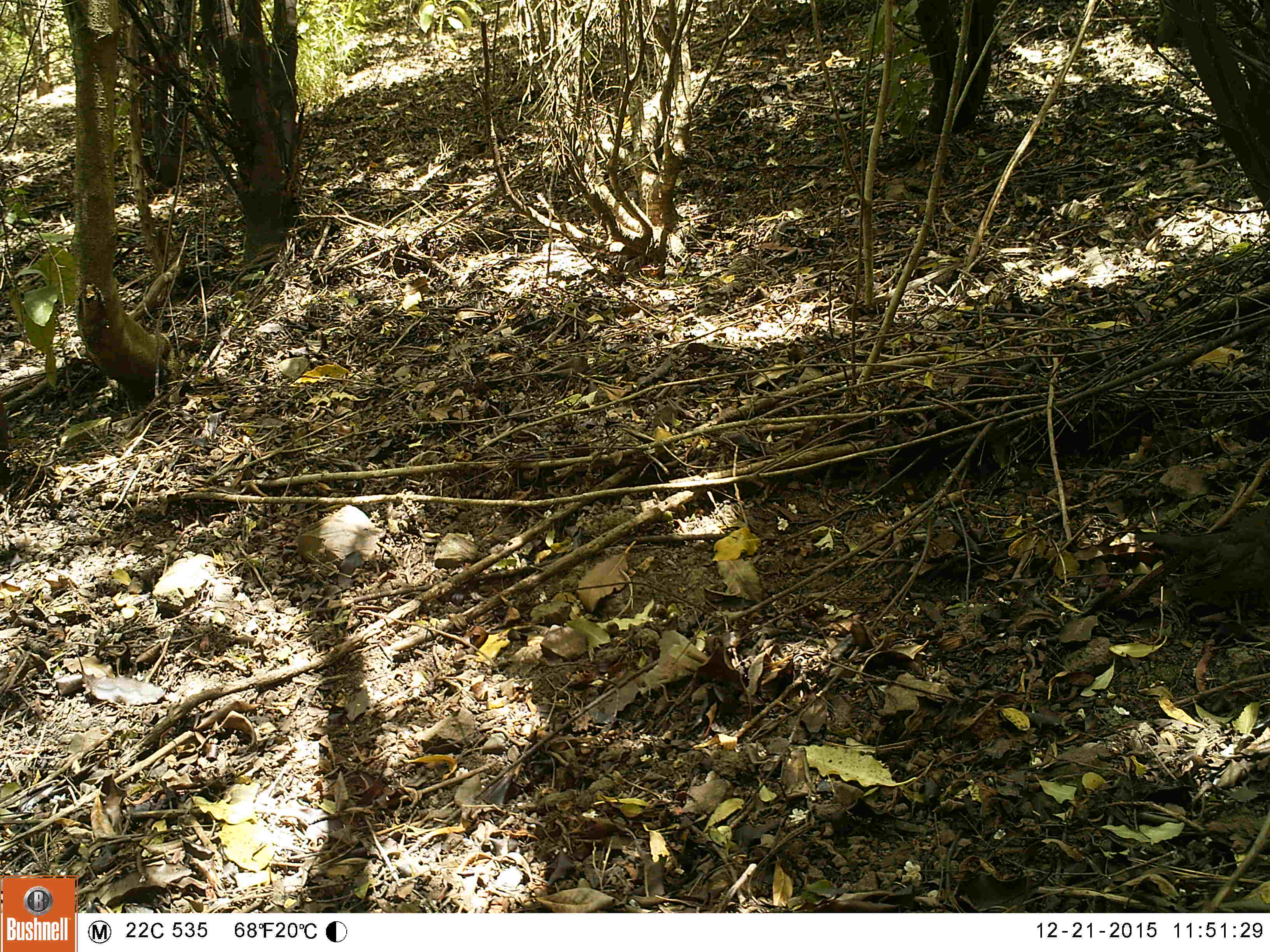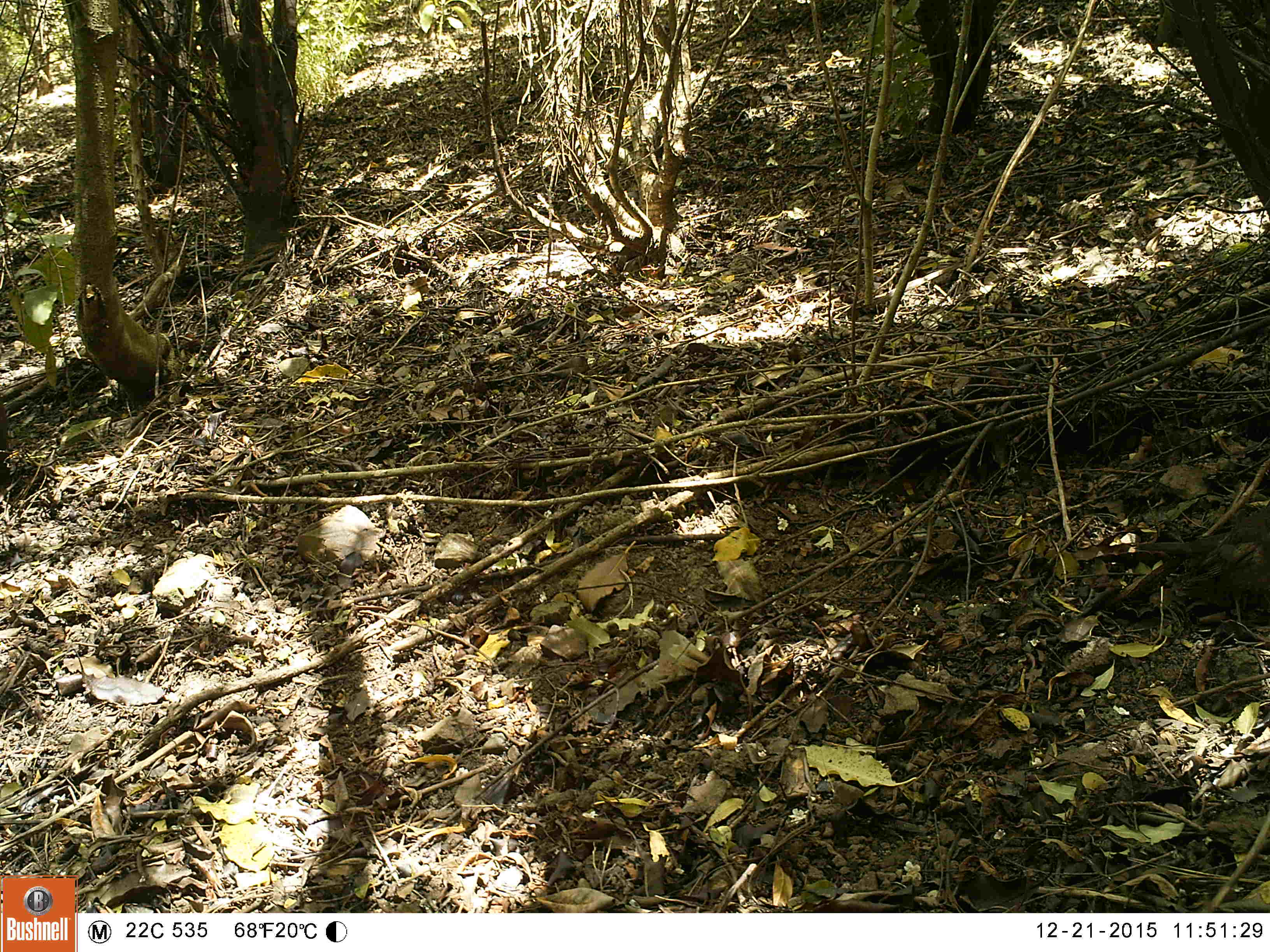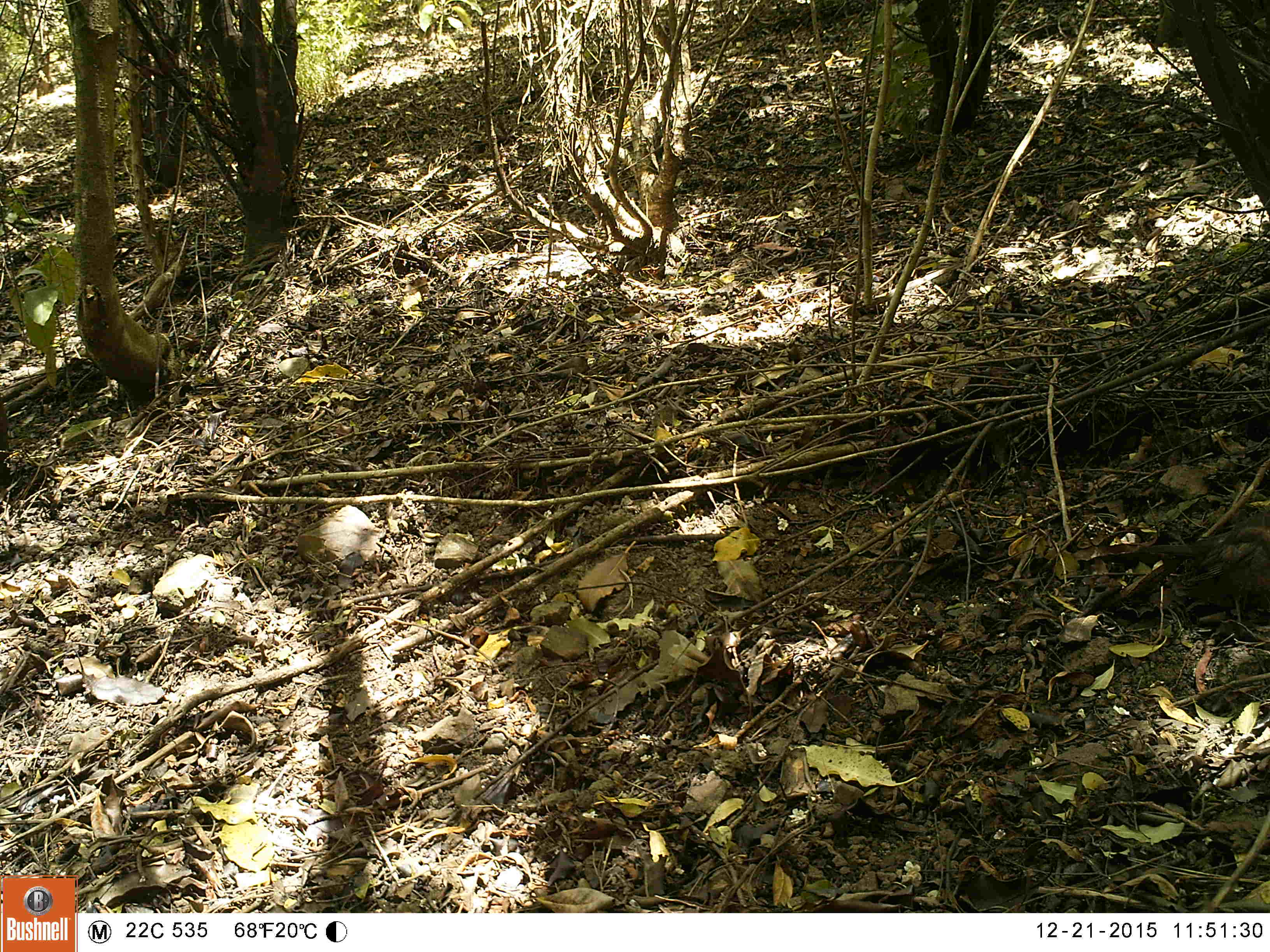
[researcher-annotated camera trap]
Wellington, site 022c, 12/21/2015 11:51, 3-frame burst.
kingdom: Animalia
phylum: Chordata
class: Aves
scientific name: Aves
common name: bird